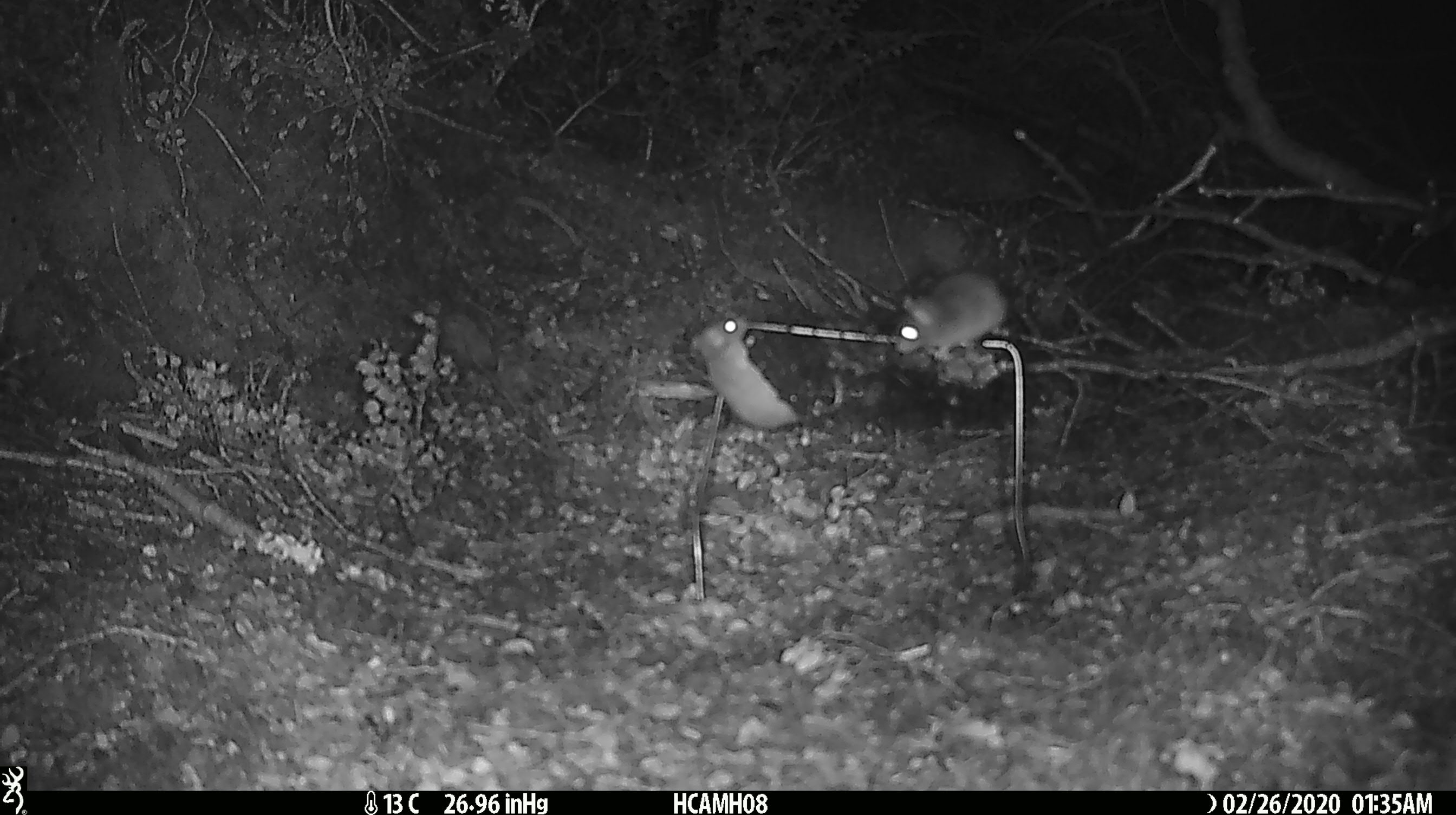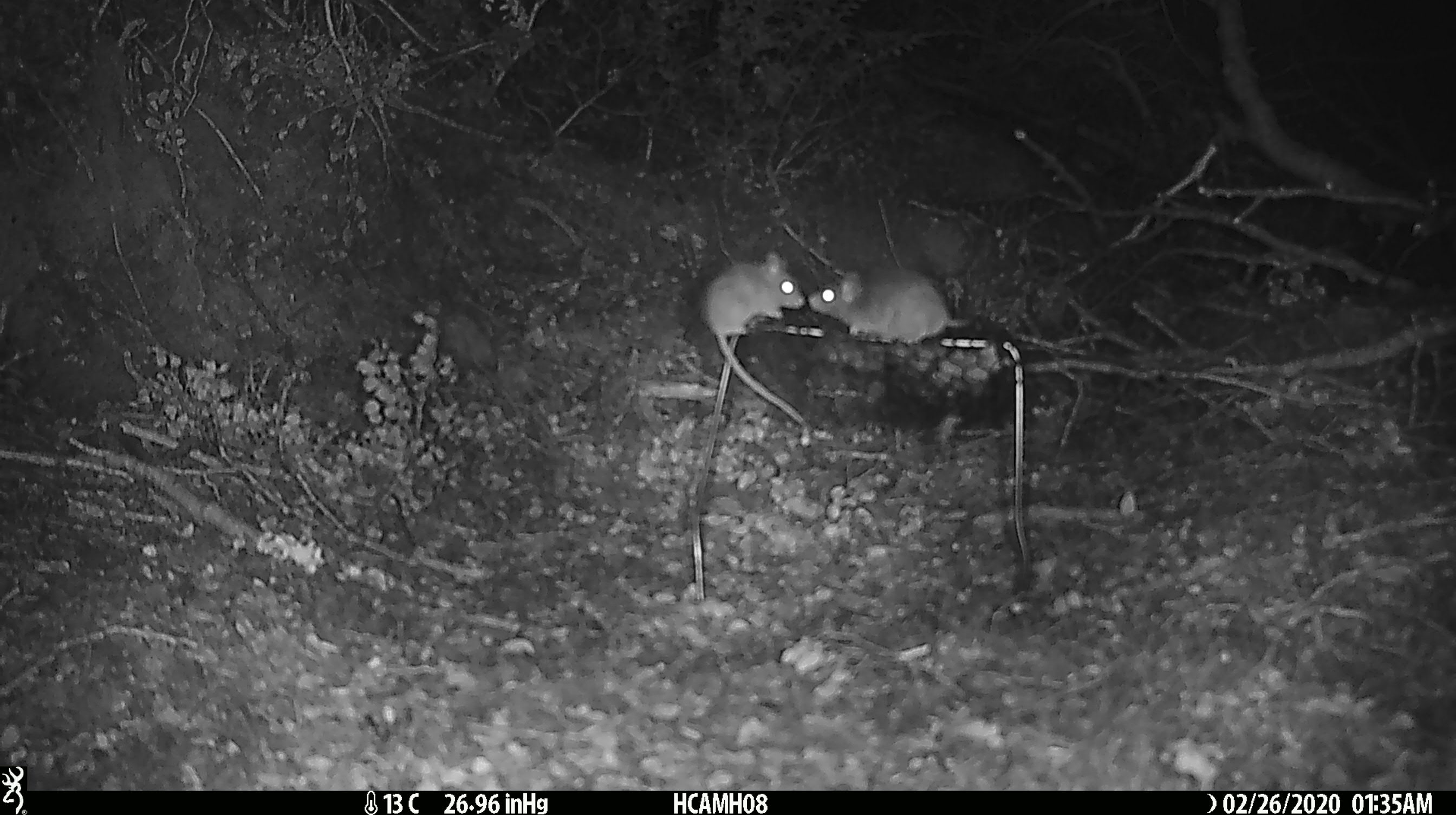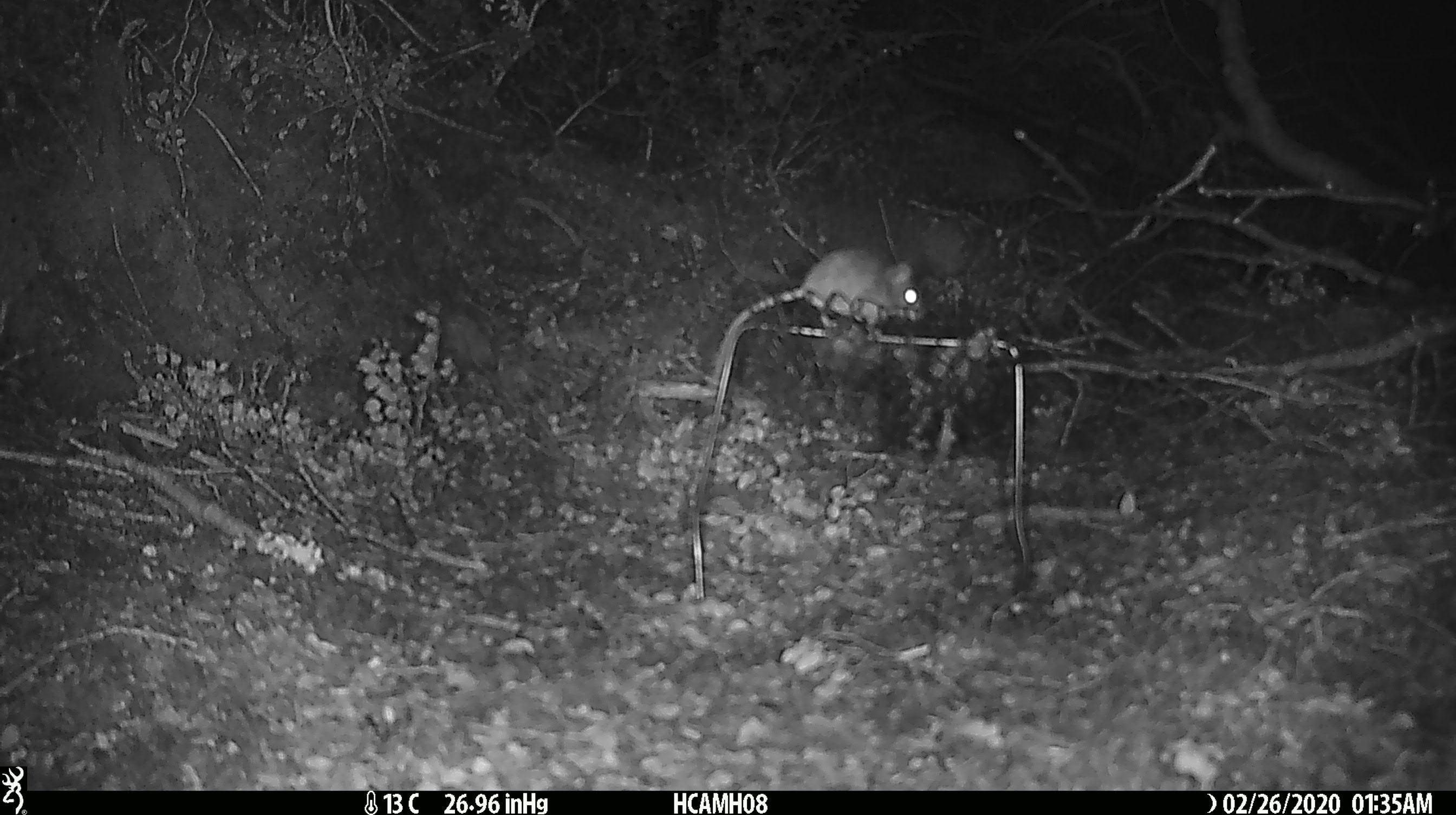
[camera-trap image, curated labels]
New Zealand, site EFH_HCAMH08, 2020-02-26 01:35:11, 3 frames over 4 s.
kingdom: Animalia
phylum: Chordata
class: Mammalia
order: Rodentia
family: Muridae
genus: Mus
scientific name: Mus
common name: mouse